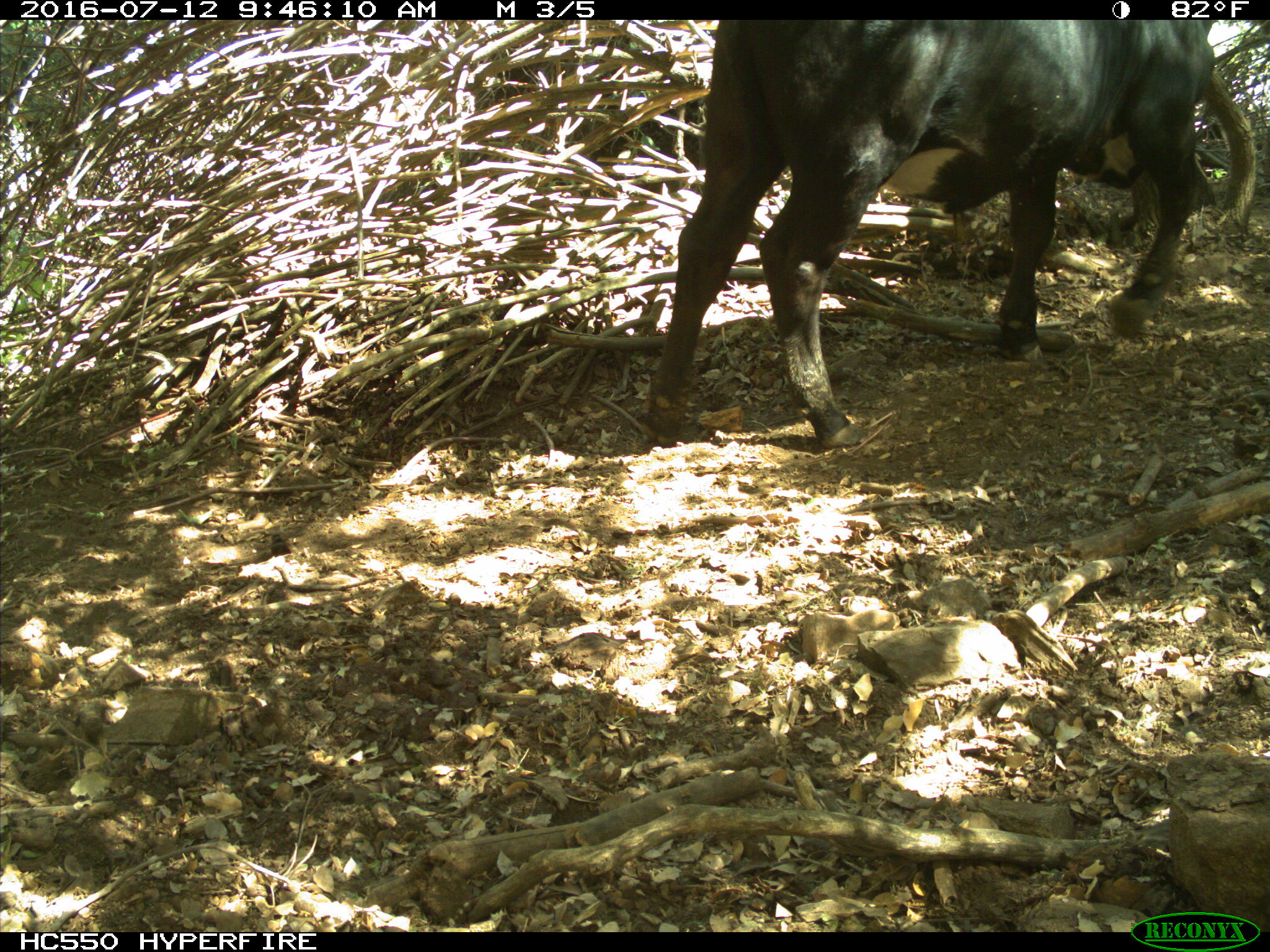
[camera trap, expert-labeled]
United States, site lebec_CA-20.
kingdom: Animalia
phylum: Chordata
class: Mammalia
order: Artiodactyla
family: Bovidae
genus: Bos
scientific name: Bos taurus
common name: domestic cow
Bos taurus (domestic cow).